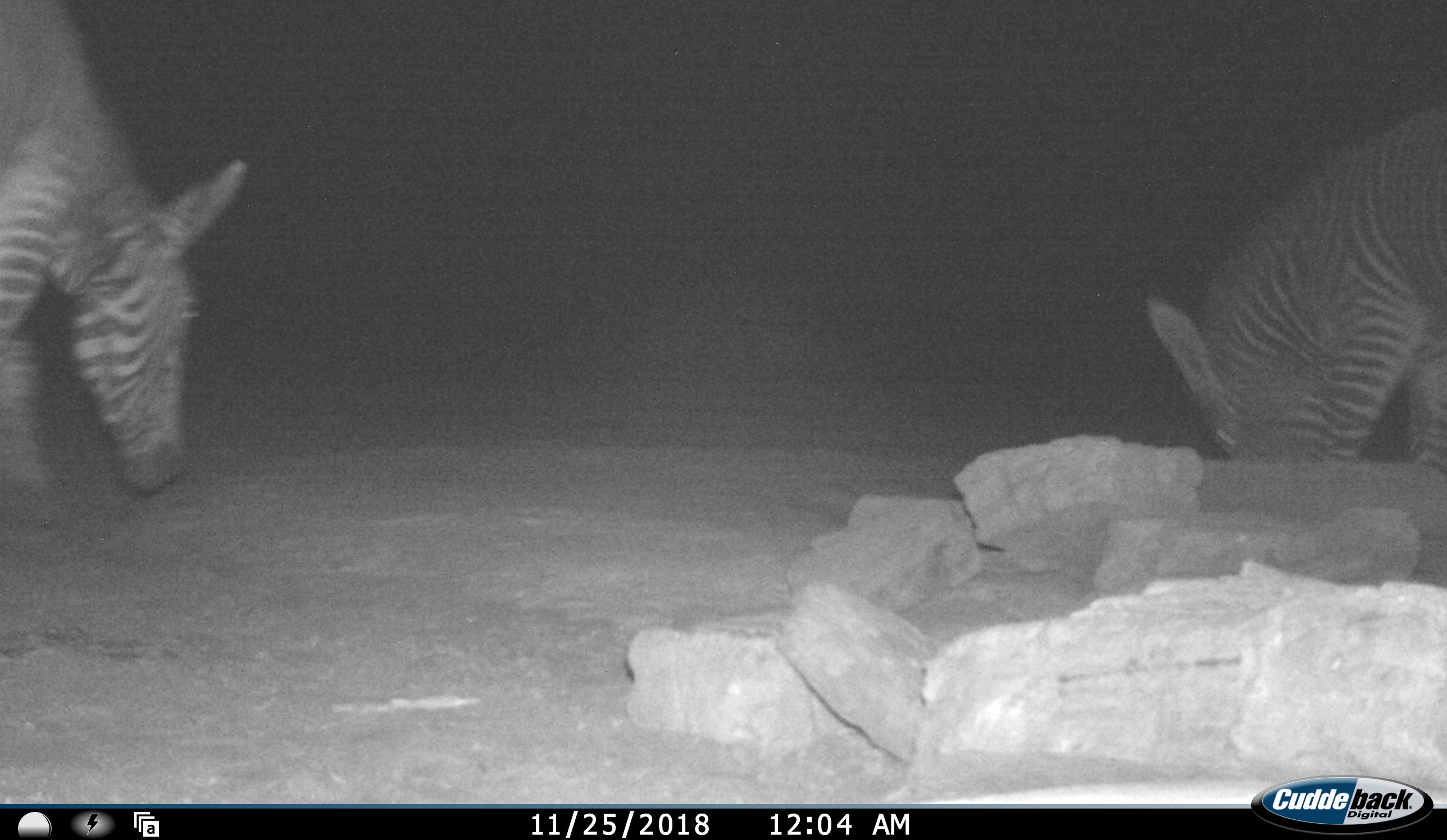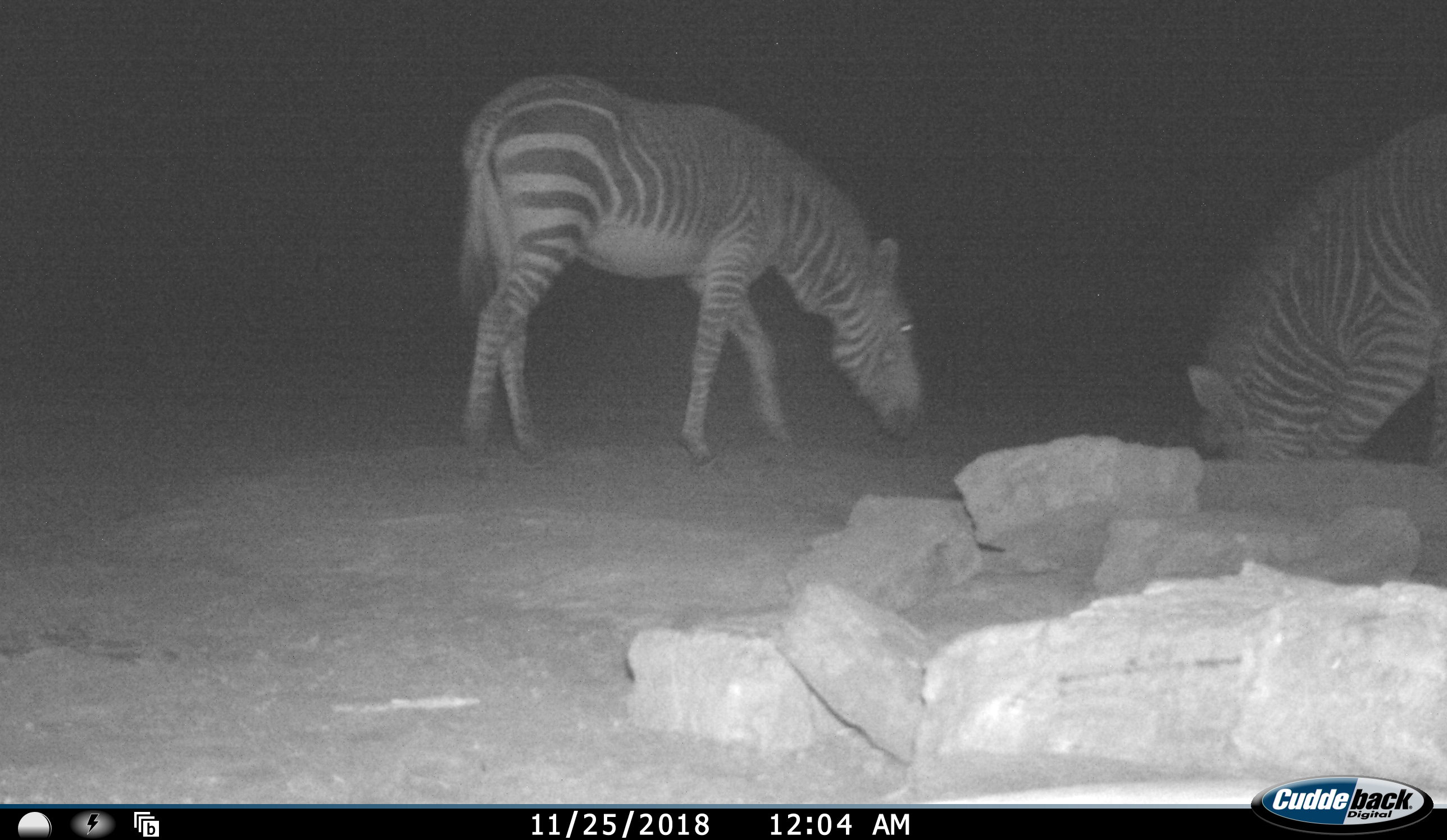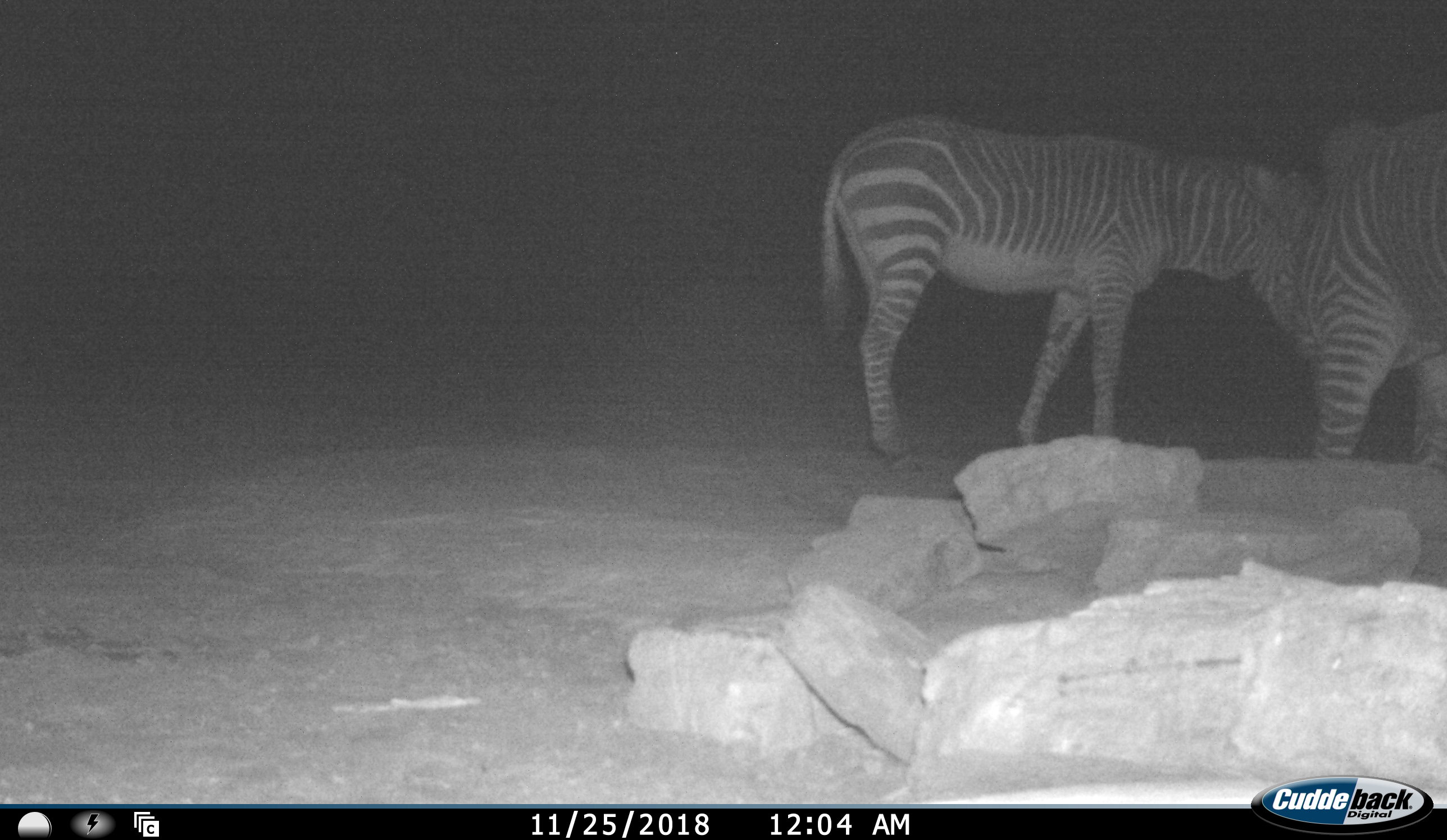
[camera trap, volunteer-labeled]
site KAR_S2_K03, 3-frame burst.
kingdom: Animalia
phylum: Chordata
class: Mammalia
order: Perissodactyla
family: Equidae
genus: Equus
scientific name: Equus zebra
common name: mountain zebra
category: zebramountain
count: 2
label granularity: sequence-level